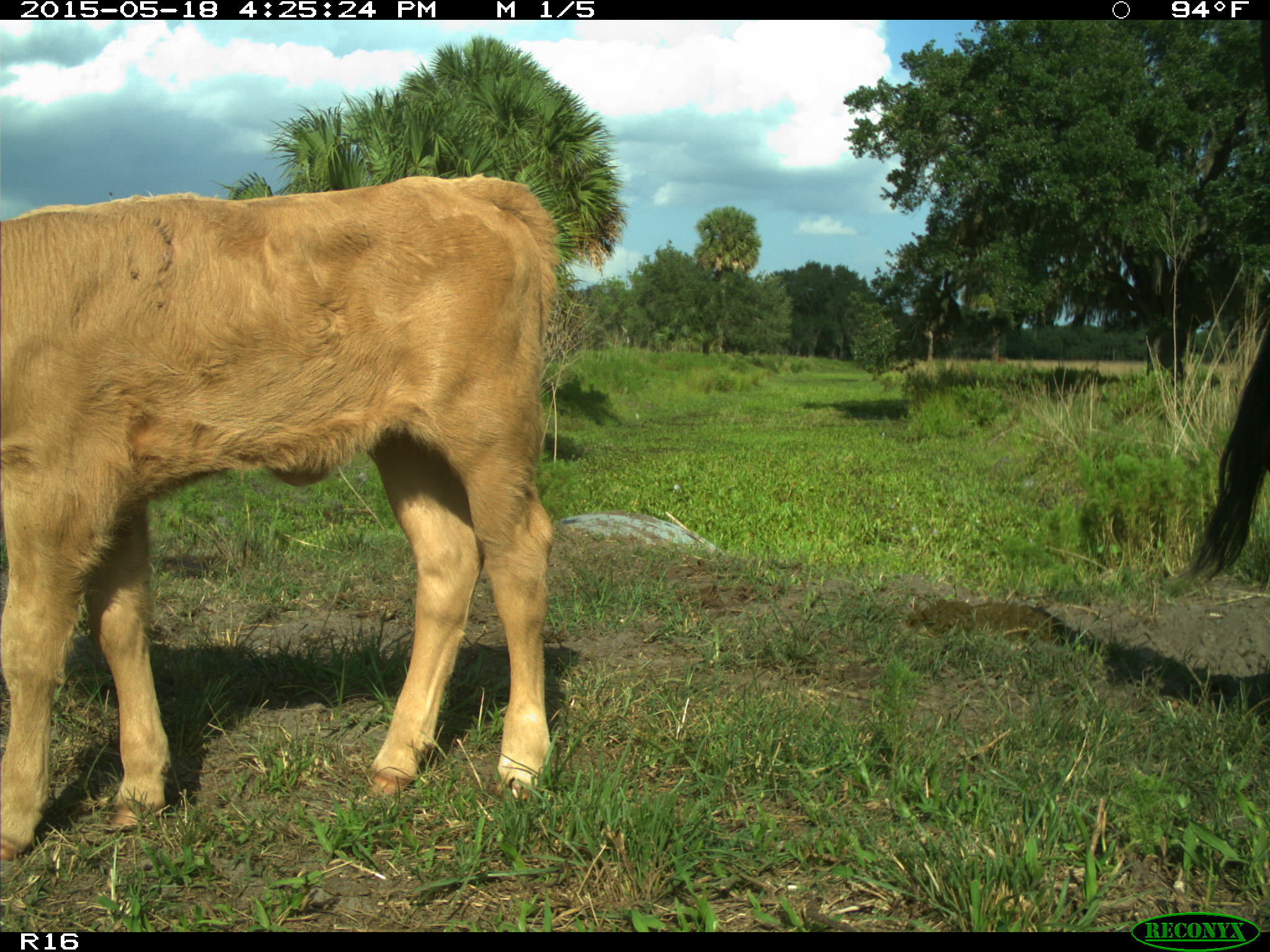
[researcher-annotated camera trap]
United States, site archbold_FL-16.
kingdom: Animalia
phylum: Chordata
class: Mammalia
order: Artiodactyla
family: Bovidae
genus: Bos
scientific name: Bos taurus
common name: domestic cow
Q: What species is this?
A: Bos taurus (domestic cow).